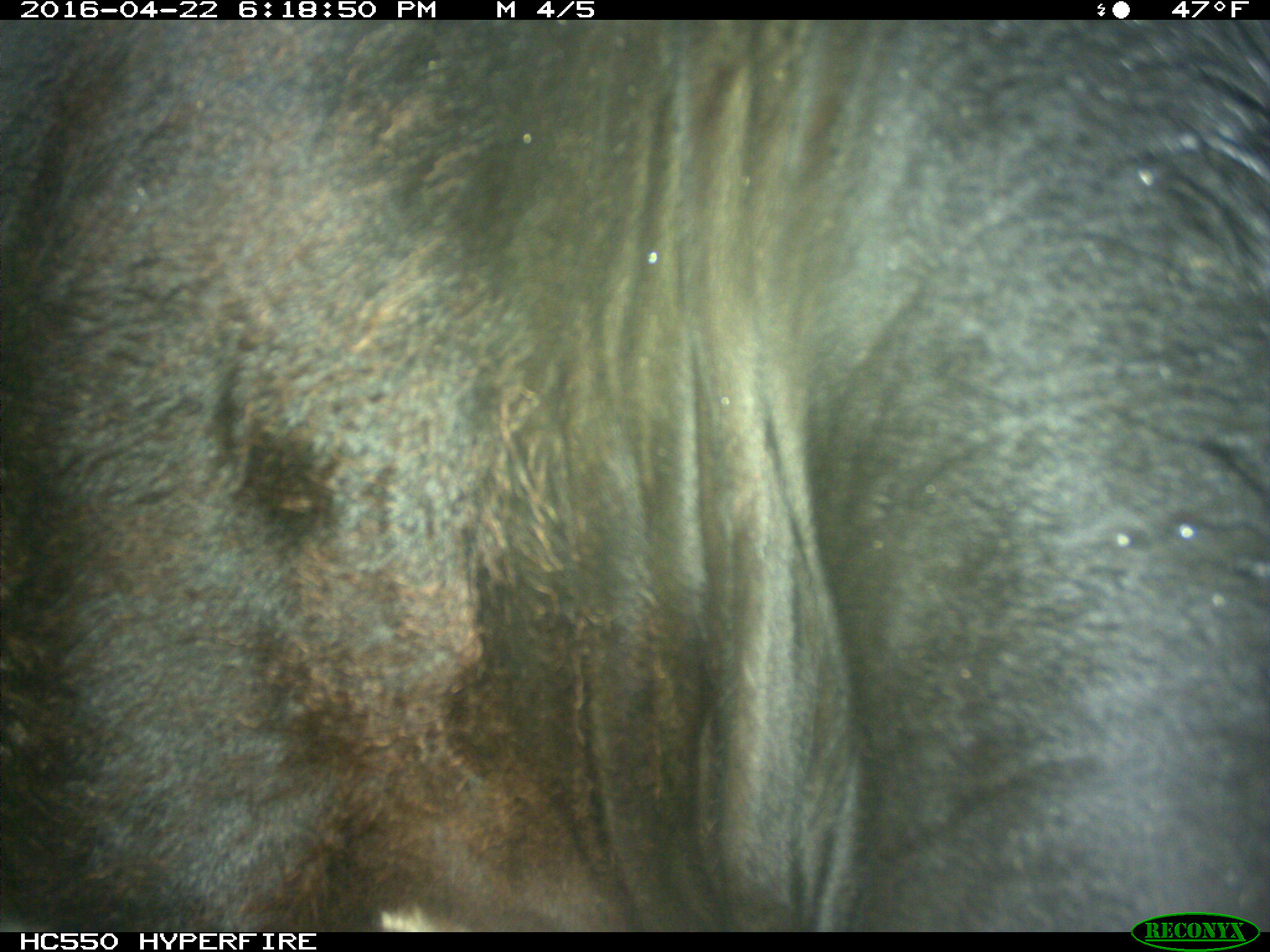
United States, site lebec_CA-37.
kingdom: Animalia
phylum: Chordata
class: Mammalia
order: Artiodactyla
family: Bovidae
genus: Bos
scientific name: Bos taurus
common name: domestic cow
Bos taurus (domestic cow).